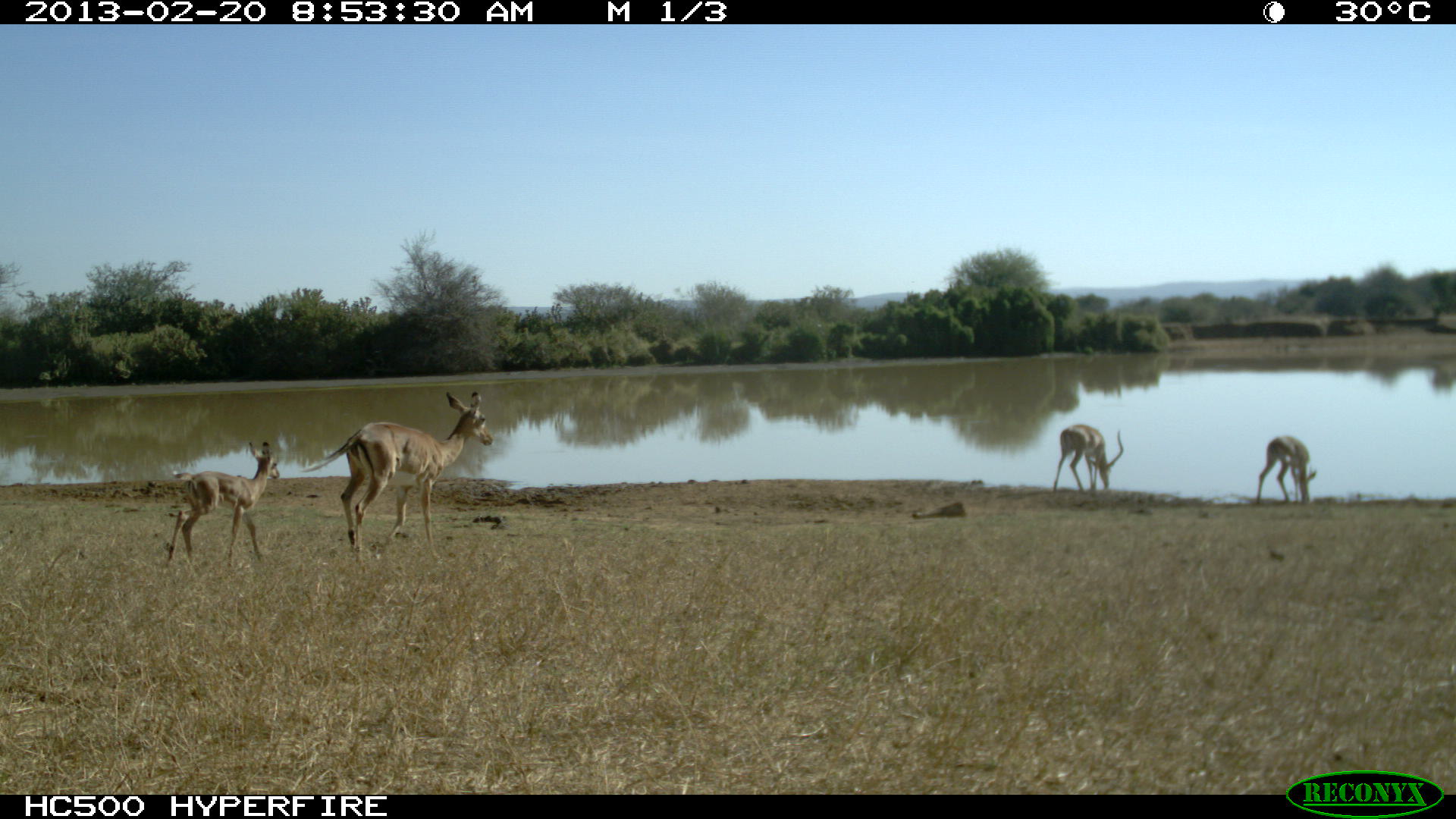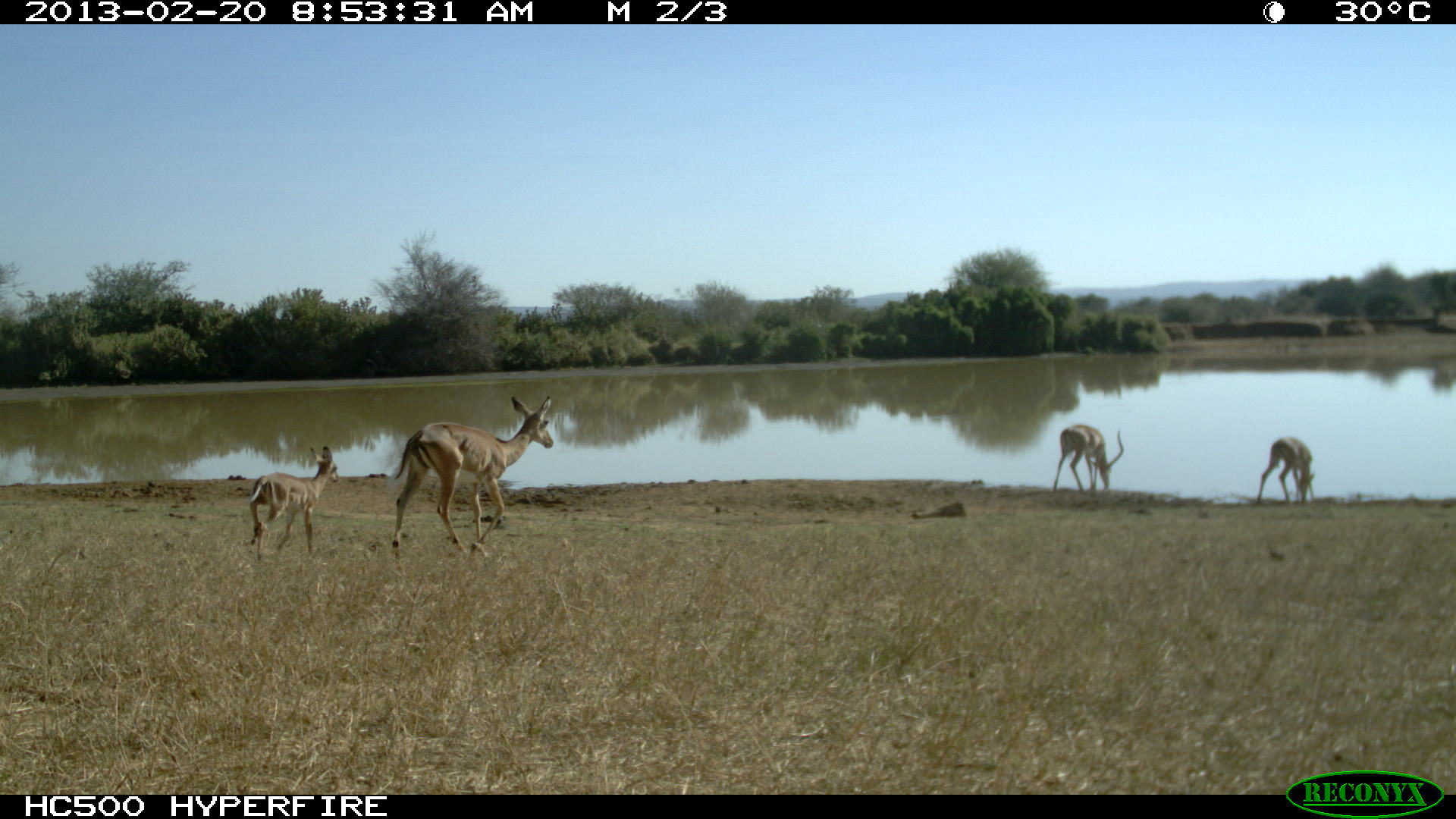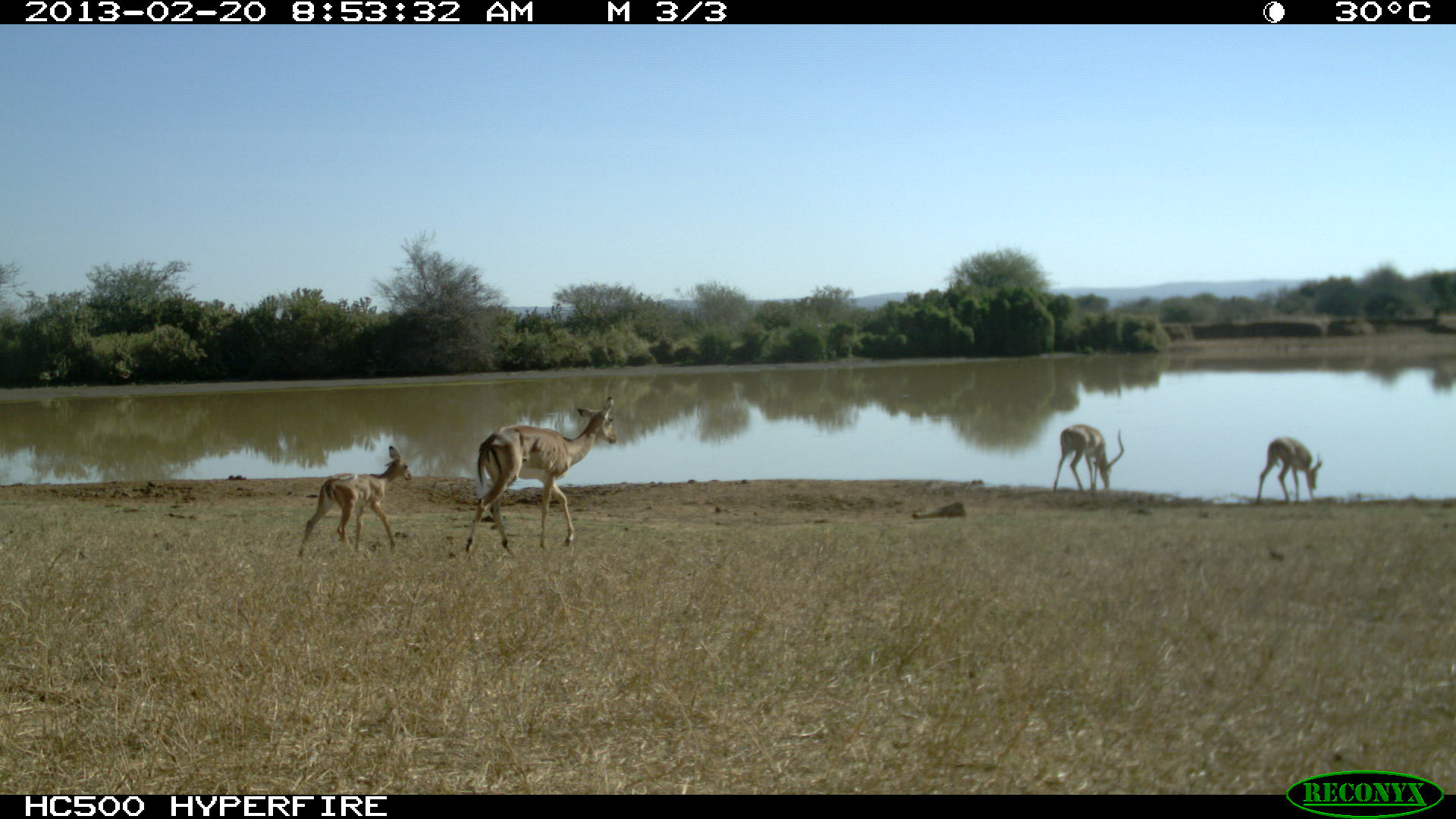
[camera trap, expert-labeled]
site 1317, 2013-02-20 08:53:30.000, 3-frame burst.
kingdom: Animalia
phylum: Chordata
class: Mammalia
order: Artiodactyla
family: Bovidae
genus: Aepyceros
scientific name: Aepyceros melampus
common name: impala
Aepyceros melampus (impala), count 4.